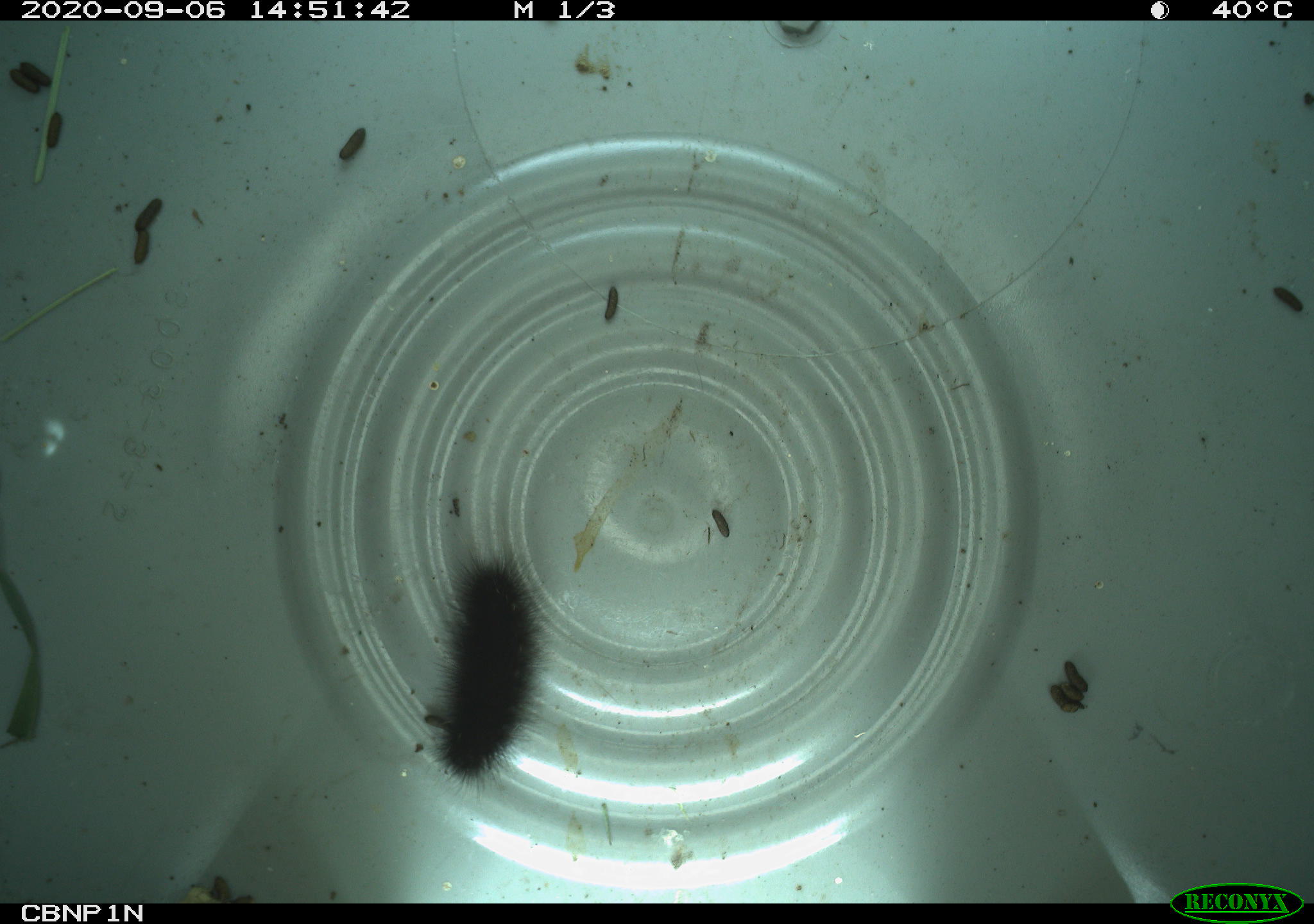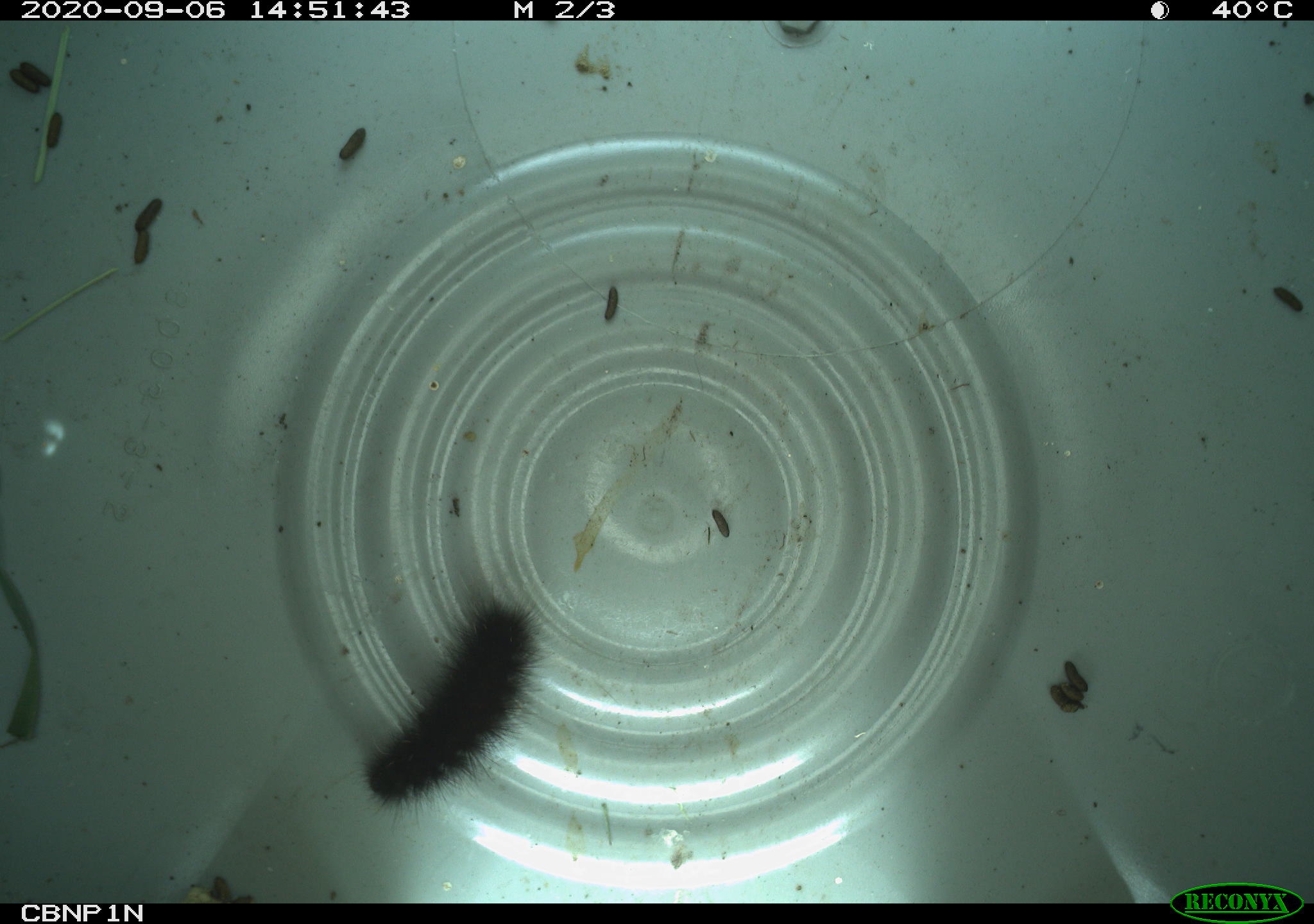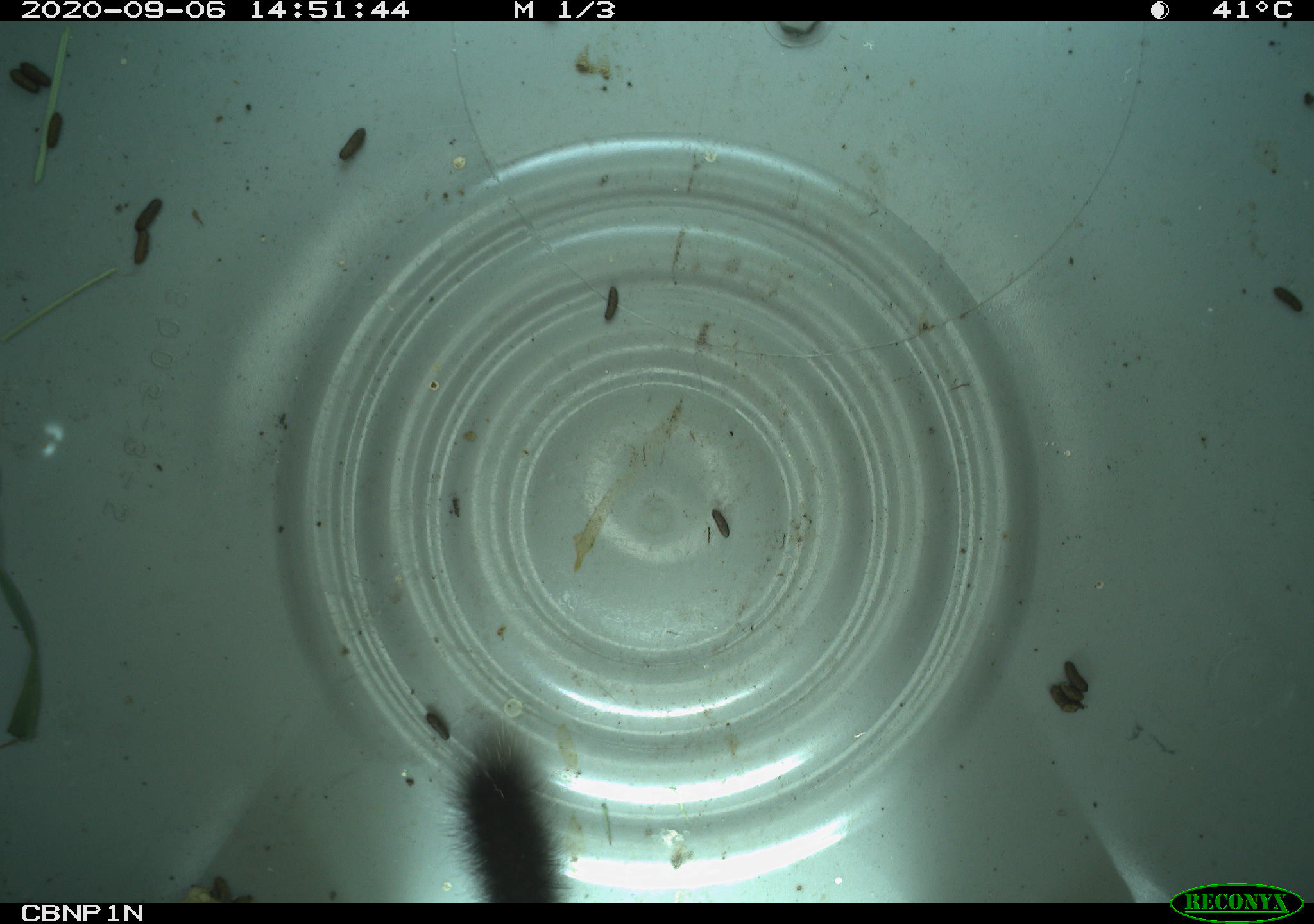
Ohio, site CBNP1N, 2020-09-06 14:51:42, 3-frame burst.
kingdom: Animalia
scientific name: Animalia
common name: animal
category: invertebrate